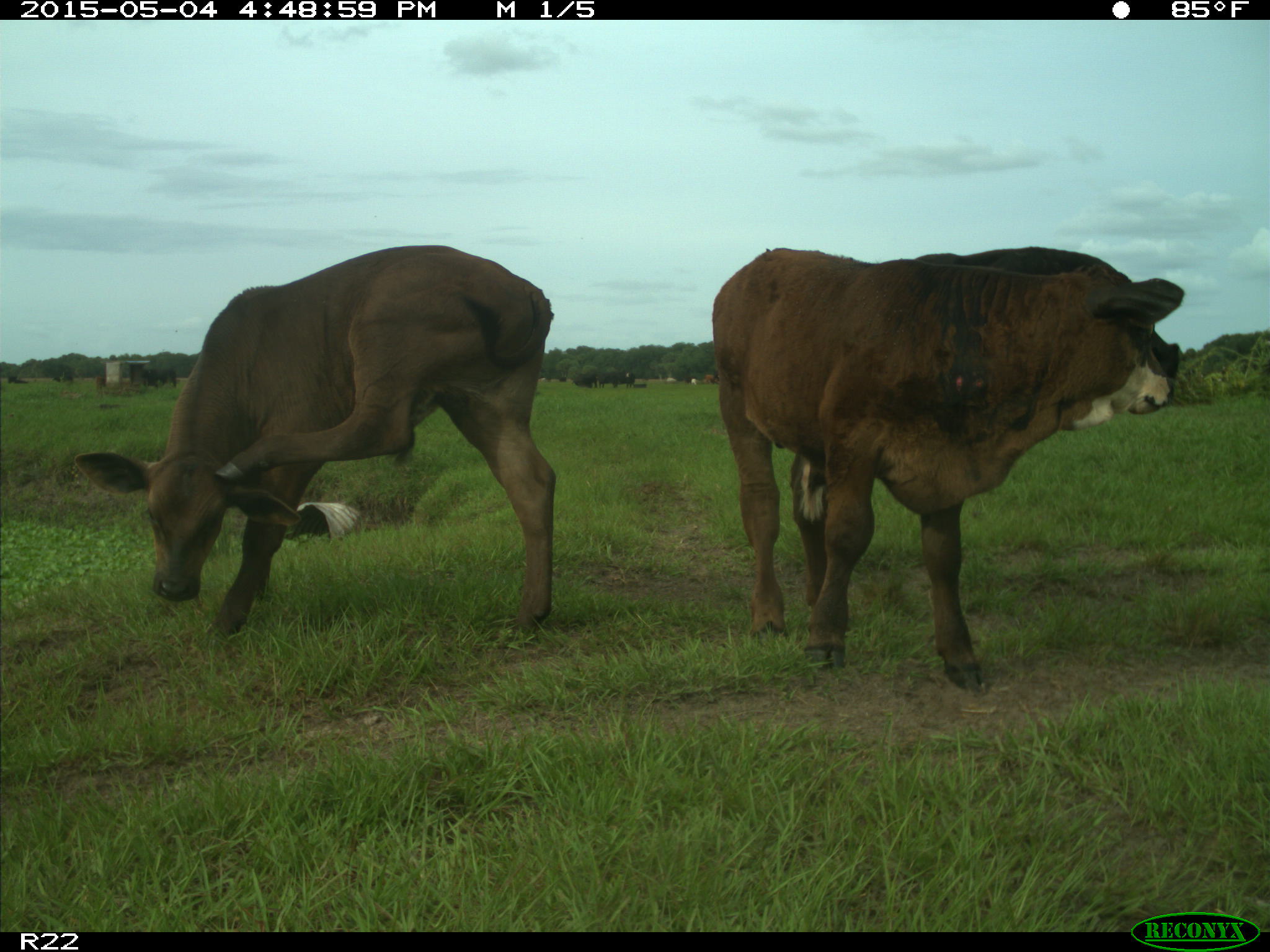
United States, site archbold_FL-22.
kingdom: Animalia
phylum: Chordata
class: Mammalia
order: Artiodactyla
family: Bovidae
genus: Bos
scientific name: Bos taurus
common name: domestic cow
Bos taurus (domestic cow).